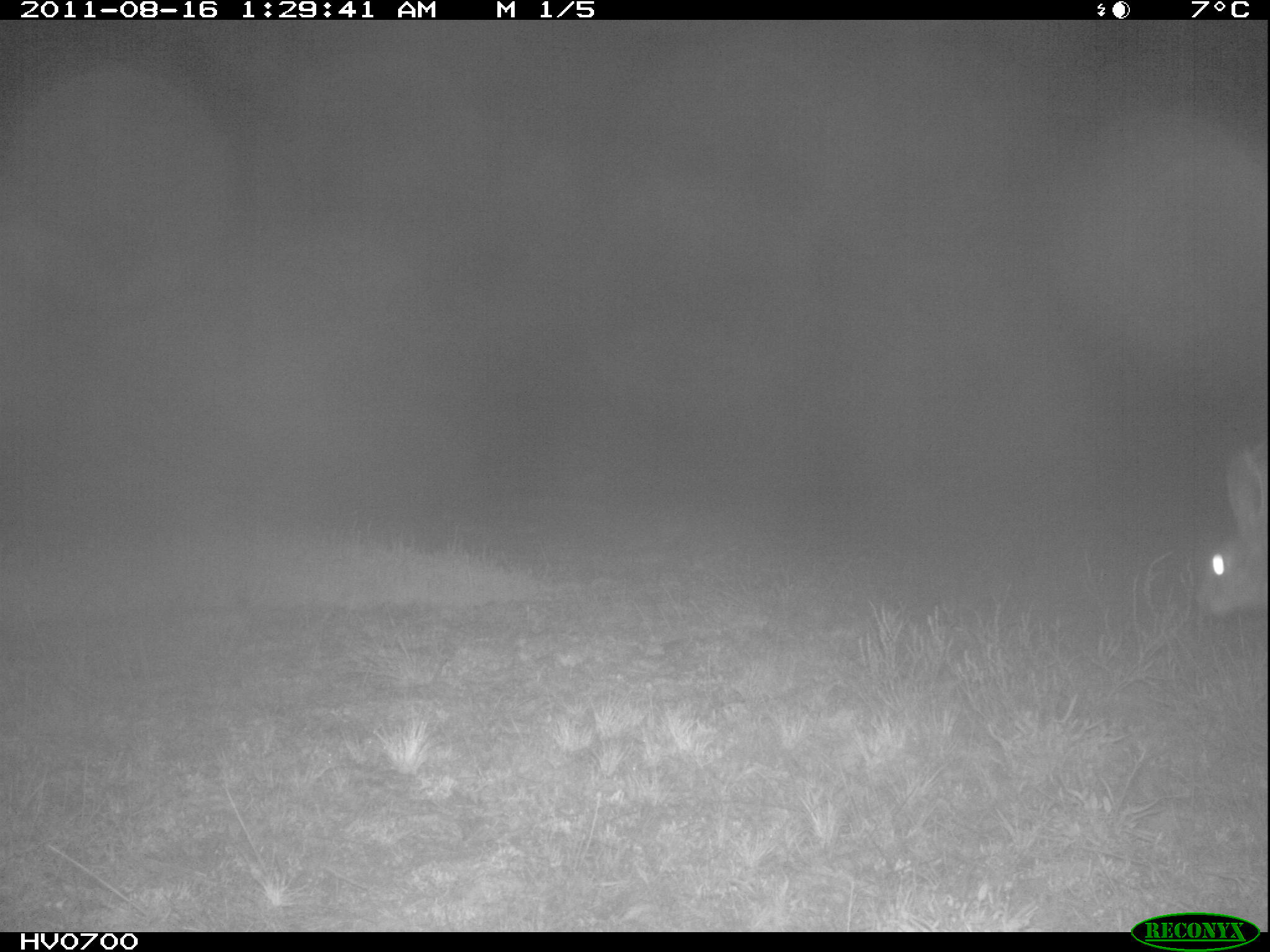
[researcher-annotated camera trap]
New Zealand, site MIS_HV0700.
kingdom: Animalia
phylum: Chordata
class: Mammalia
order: Lagomorpha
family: Leporidae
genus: Lepus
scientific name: Lepus europaeus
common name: brown hare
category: hare